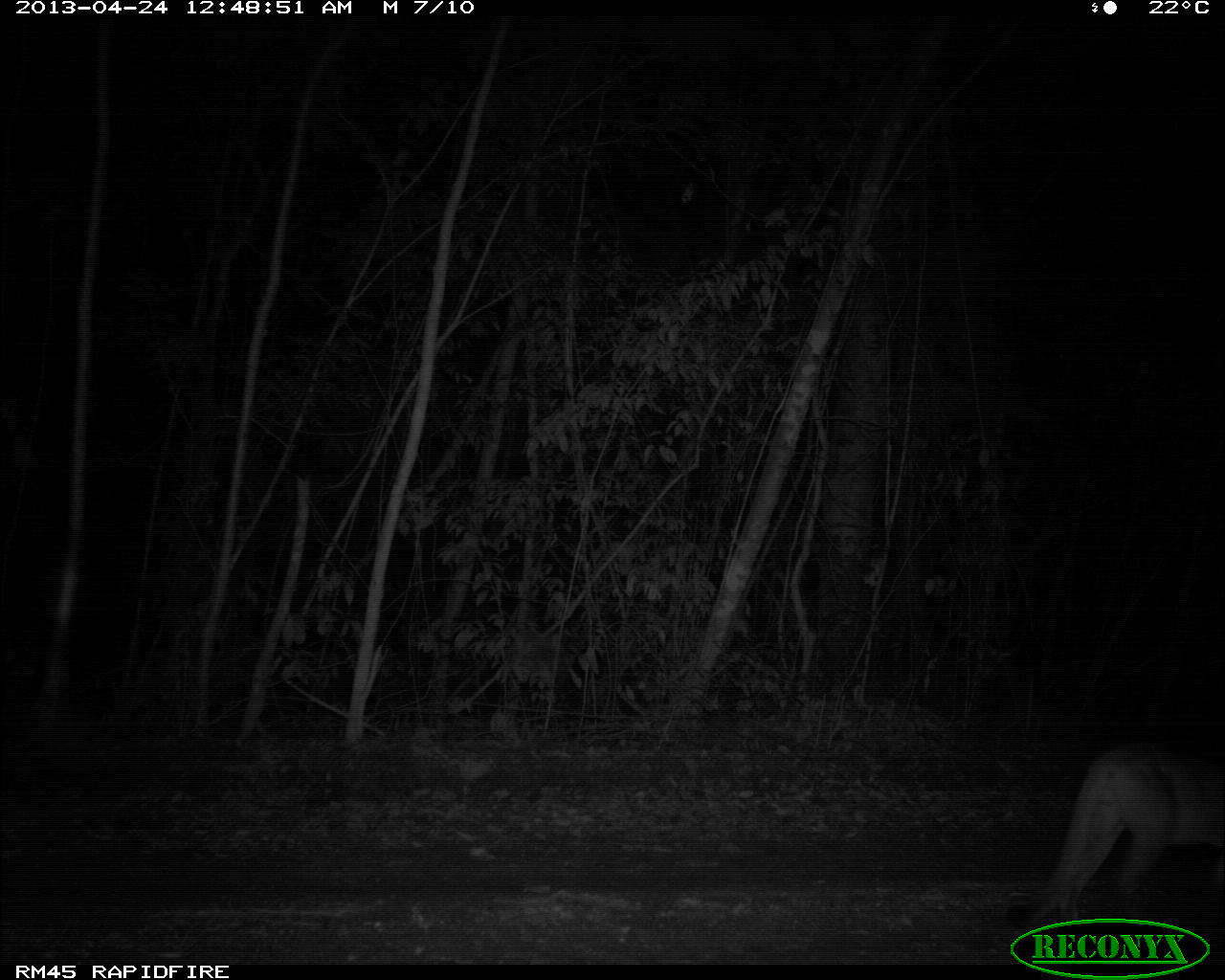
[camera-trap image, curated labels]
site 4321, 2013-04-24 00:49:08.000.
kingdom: Animalia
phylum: Chordata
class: Mammalia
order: Carnivora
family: Felidae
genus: Puma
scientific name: Puma concolor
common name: mountain lion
Puma concolor (mountain lion), count 1.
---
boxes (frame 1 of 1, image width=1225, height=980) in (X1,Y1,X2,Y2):
puma concolor: (1004,744,1224,928)